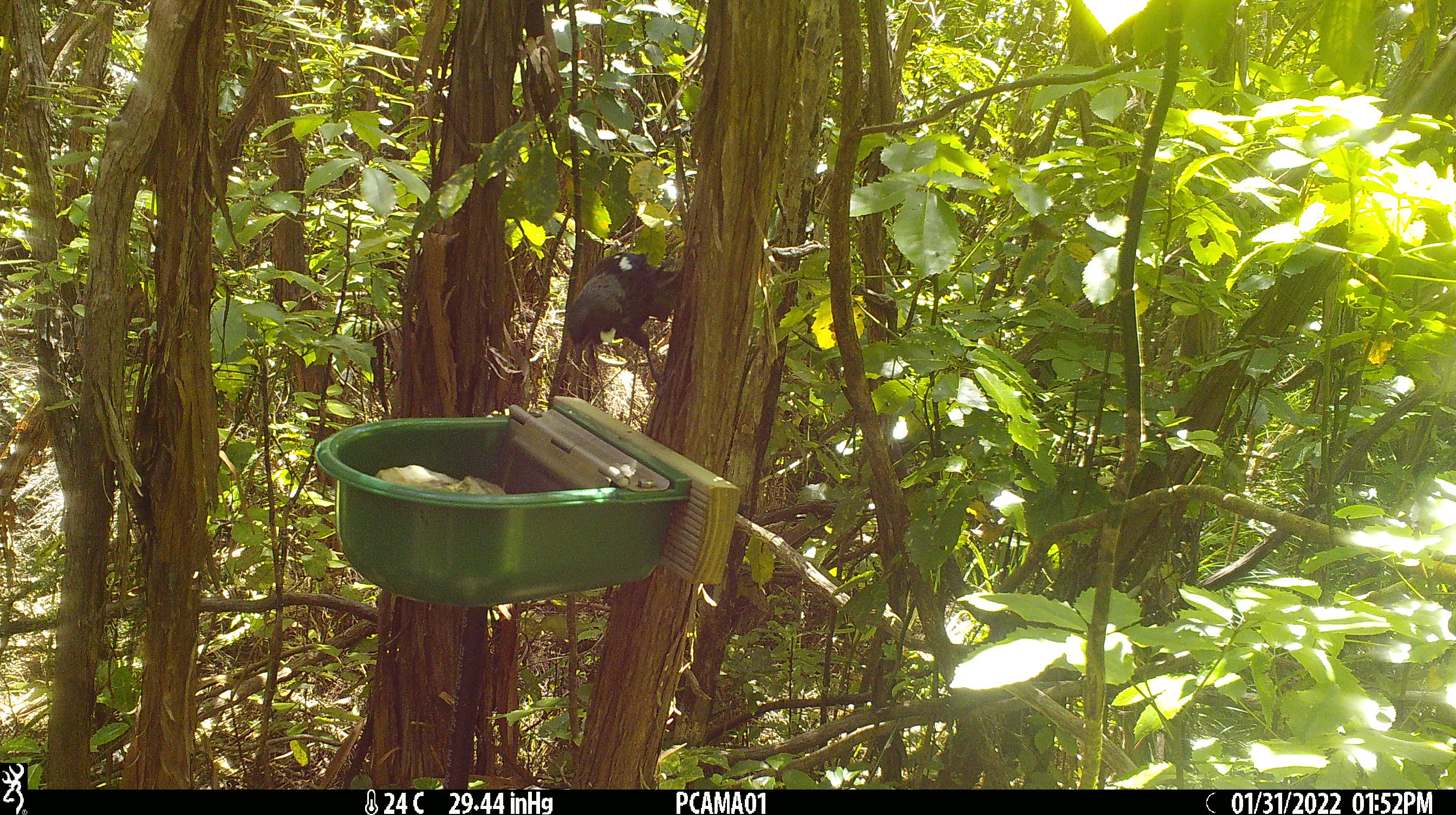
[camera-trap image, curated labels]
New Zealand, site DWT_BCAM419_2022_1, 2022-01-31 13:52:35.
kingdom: Animalia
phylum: Chordata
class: Aves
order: Passeriformes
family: Meliphagidae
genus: Prosthemadera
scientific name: Prosthemadera novaeseelandiae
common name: tui